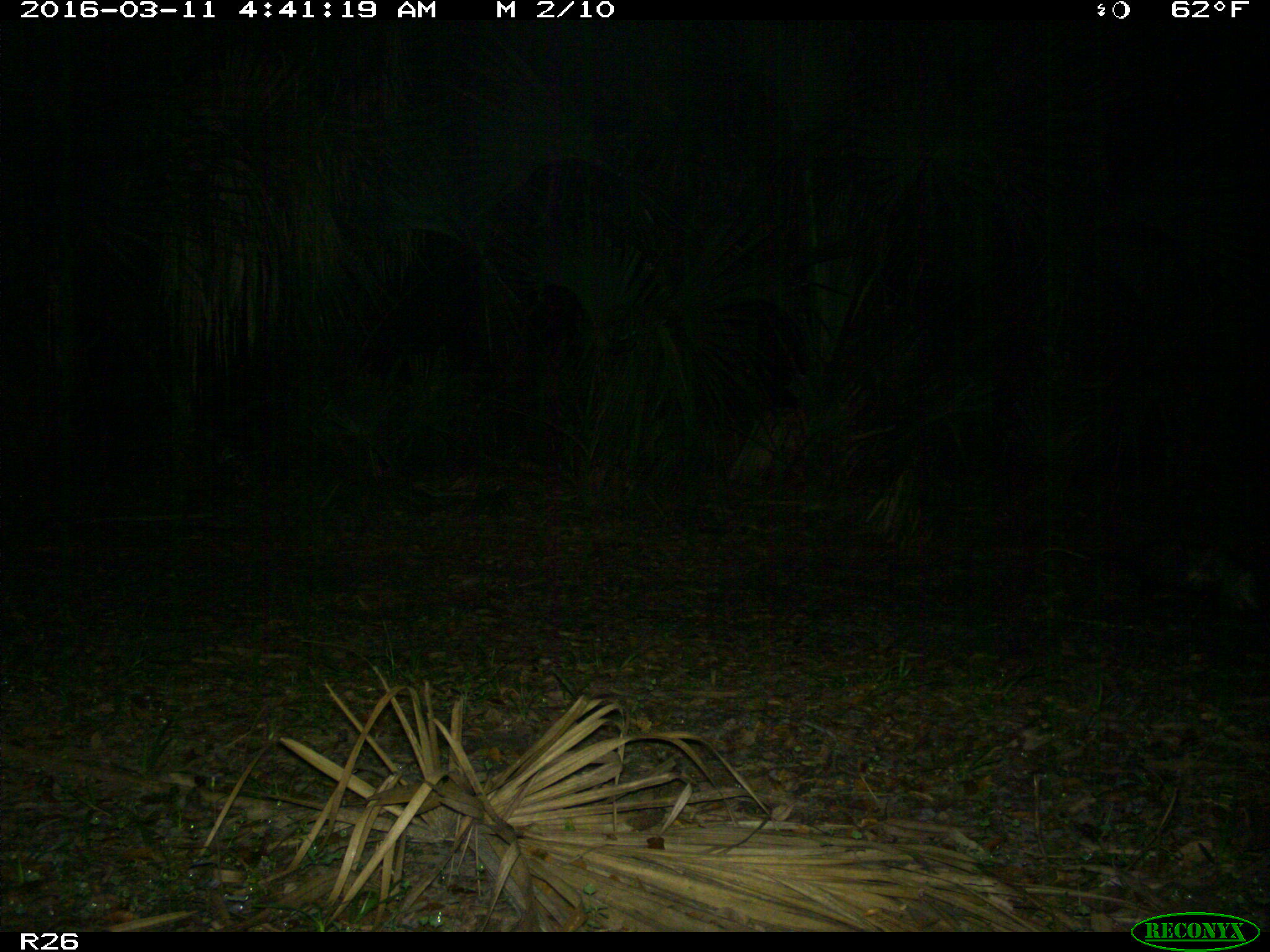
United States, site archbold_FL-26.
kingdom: Animalia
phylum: Chordata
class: Mammalia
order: Carnivora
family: Canidae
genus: Canis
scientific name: Canis latrans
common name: coyote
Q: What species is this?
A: Canis latrans (coyote).